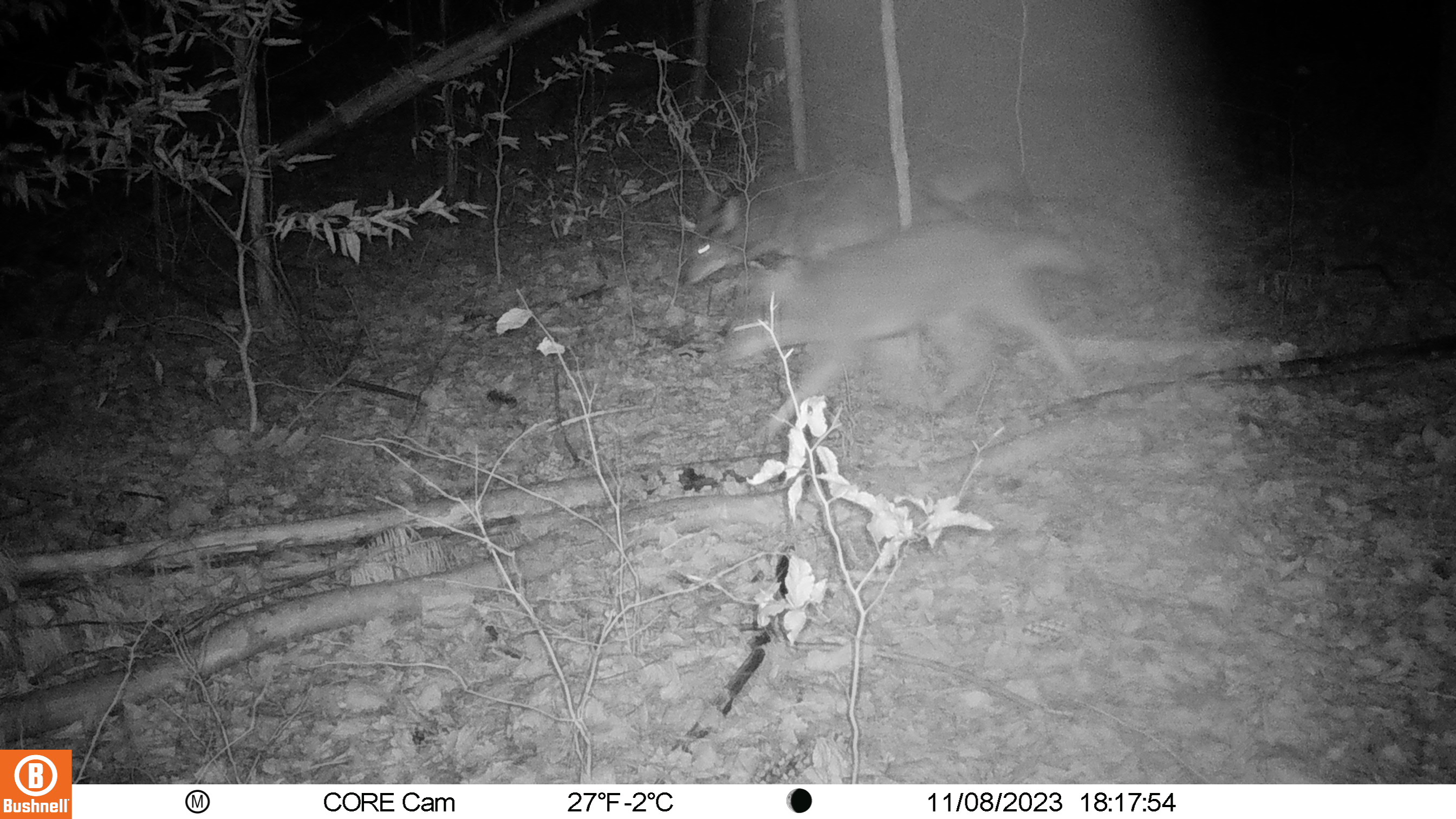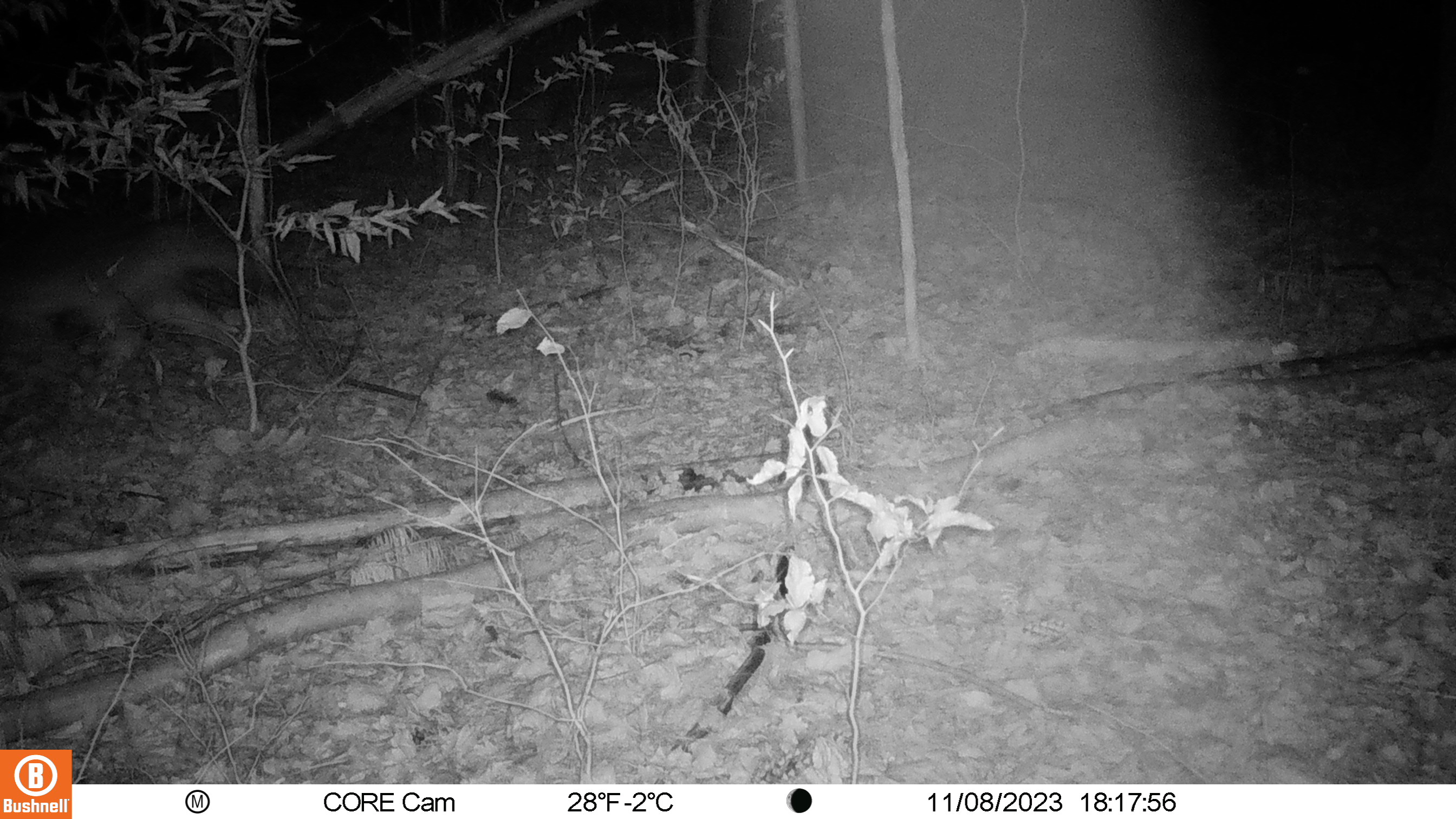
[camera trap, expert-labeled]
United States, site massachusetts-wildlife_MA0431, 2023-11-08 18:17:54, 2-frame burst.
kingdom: Animalia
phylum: Chordata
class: Mammalia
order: Carnivora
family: Canidae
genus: Canis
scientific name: Canis latrans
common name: coyote